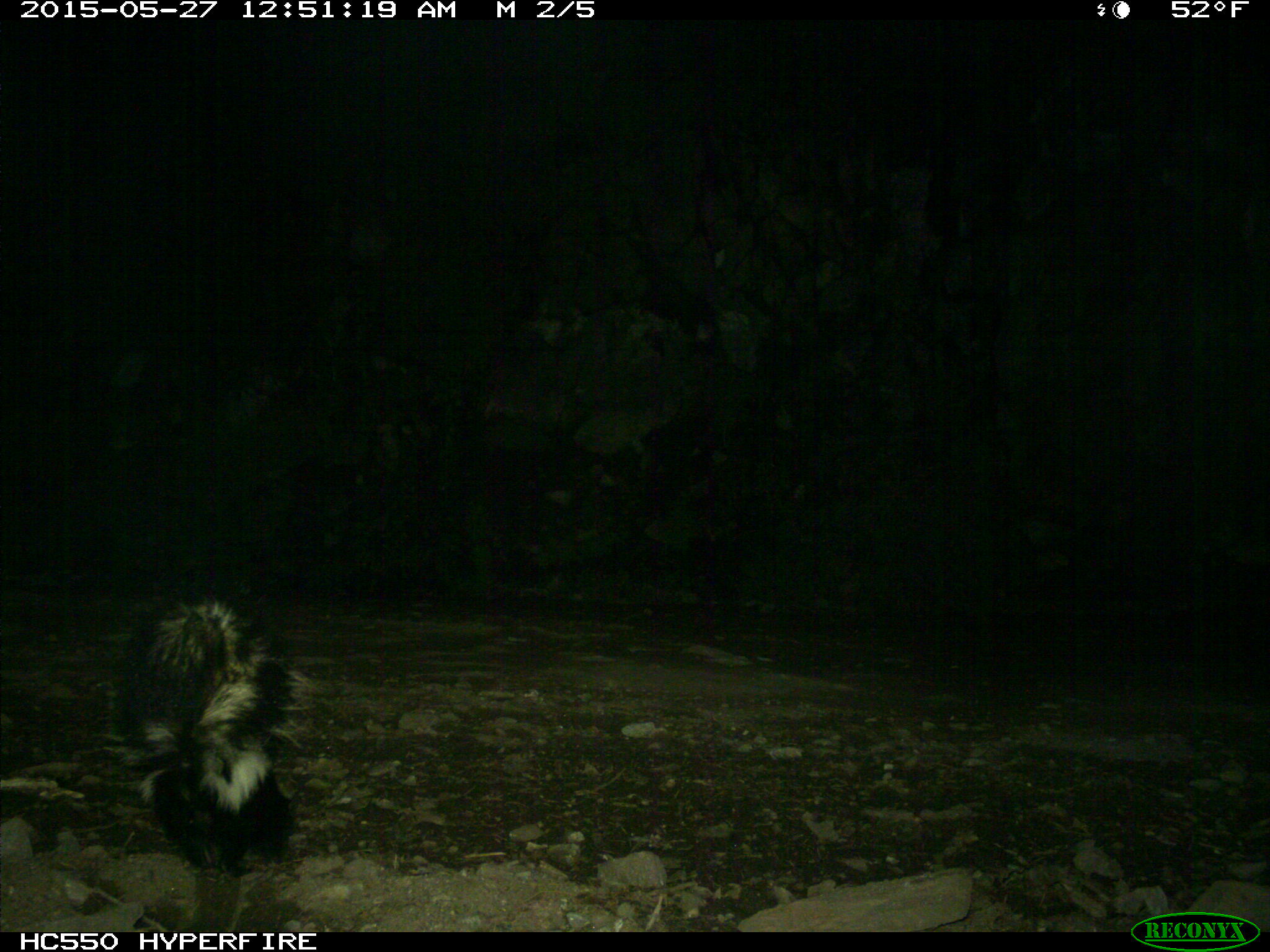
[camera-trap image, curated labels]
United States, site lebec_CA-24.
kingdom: Animalia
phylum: Chordata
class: Mammalia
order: Carnivora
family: Mephitidae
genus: Mephitis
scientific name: Mephitis mephitis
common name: striped skunk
Mephitis mephitis (striped skunk).